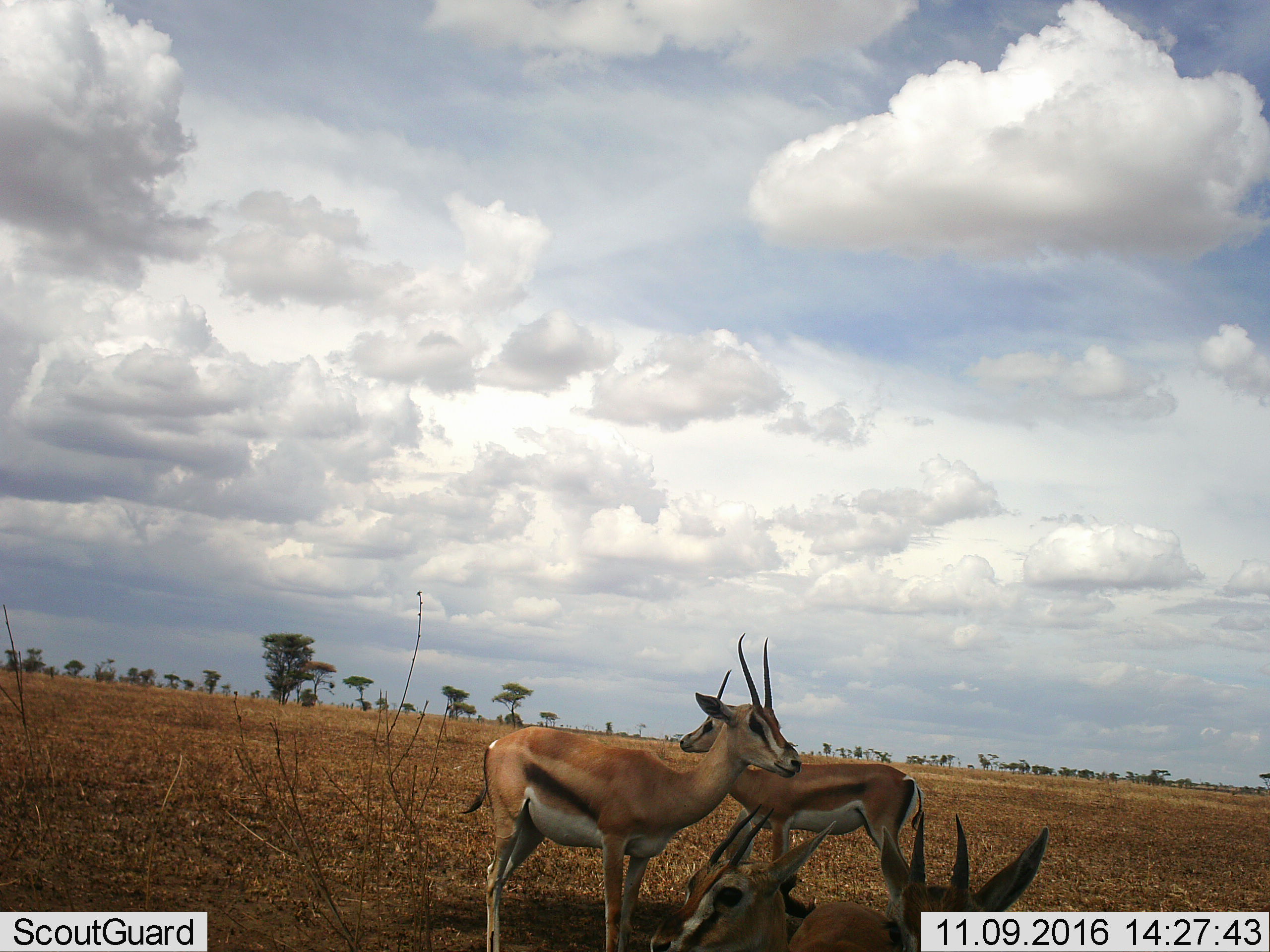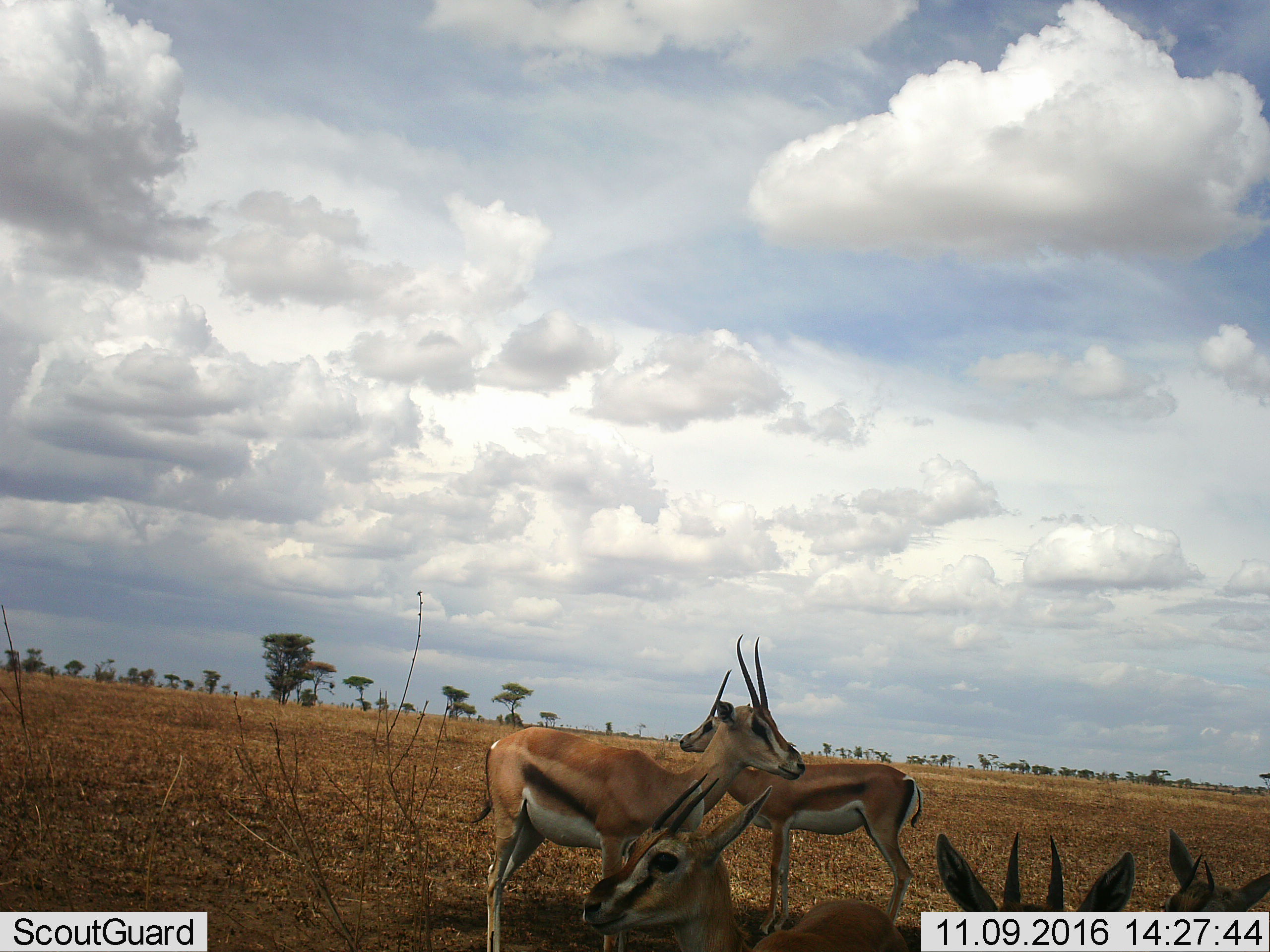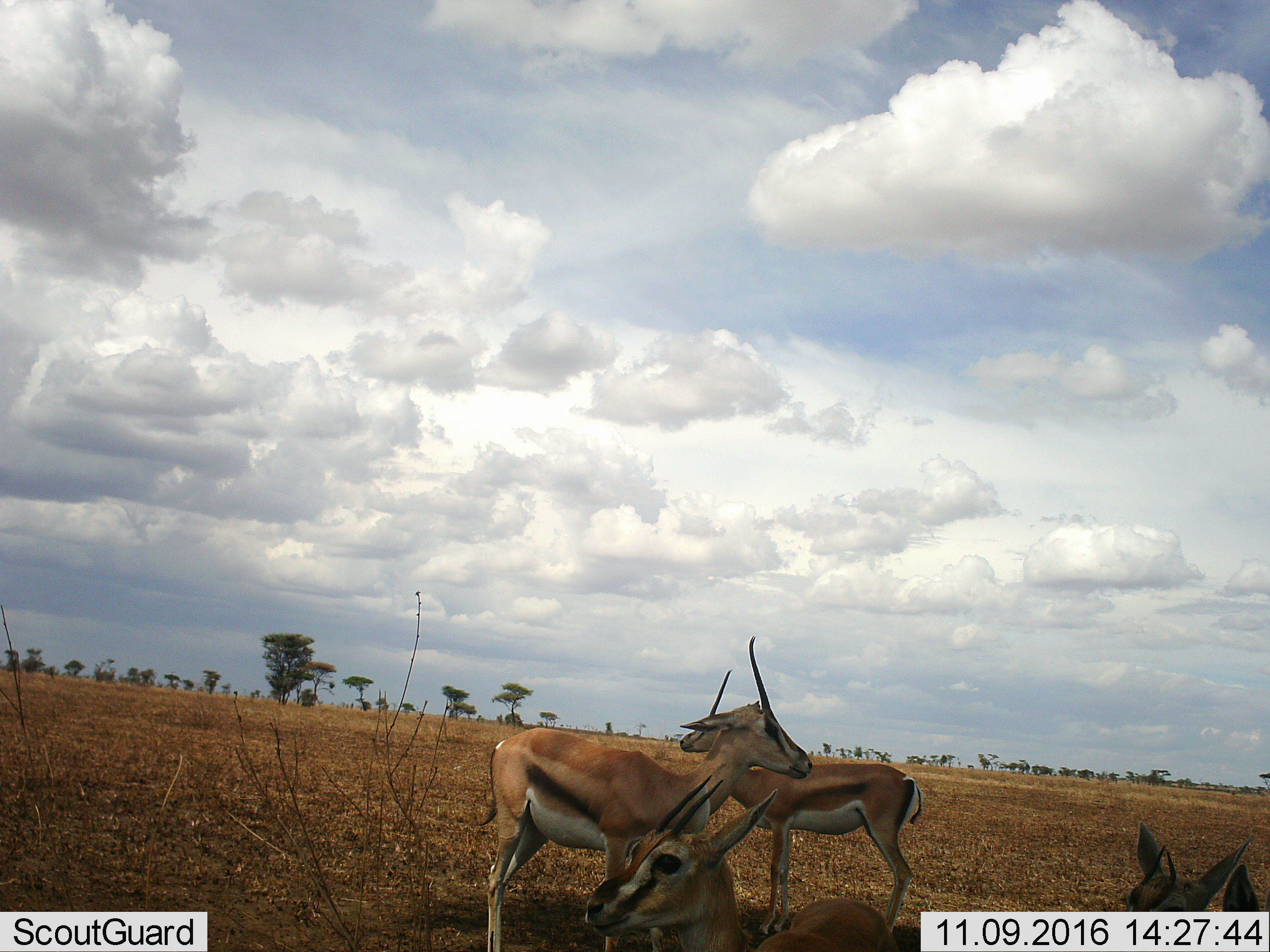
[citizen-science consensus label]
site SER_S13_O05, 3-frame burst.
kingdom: Animalia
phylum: Chordata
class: Mammalia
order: Artiodactyla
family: Bovidae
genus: Eudorcas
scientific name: Eudorcas thomsonii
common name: thomson's gazelle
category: gazellethomsons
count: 5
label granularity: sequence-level